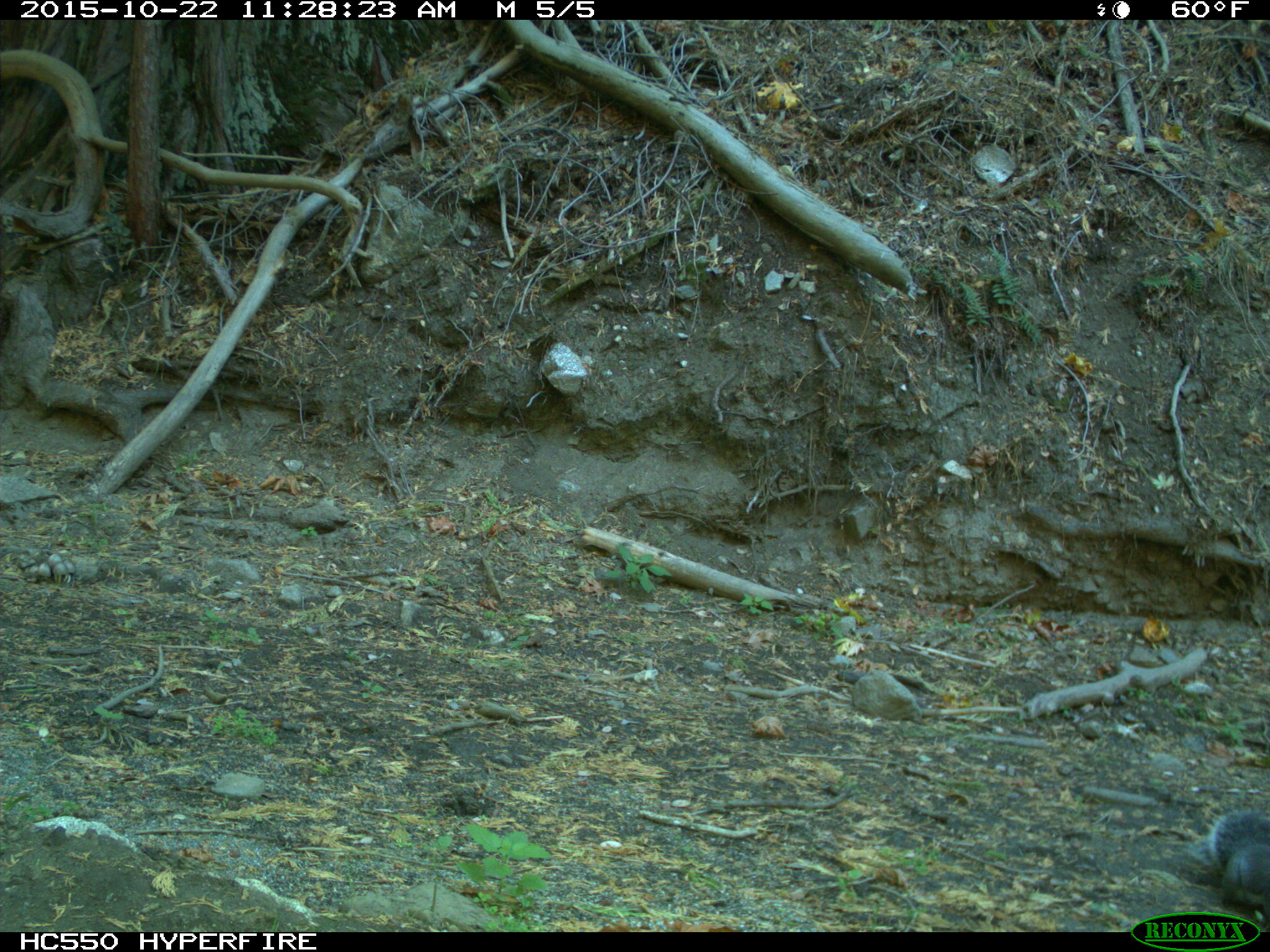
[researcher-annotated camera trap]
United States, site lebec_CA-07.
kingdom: Animalia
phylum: Chordata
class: Mammalia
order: Rodentia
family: Sciuridae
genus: Sciurus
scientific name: Sciurus carolinensis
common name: eastern gray squirrel